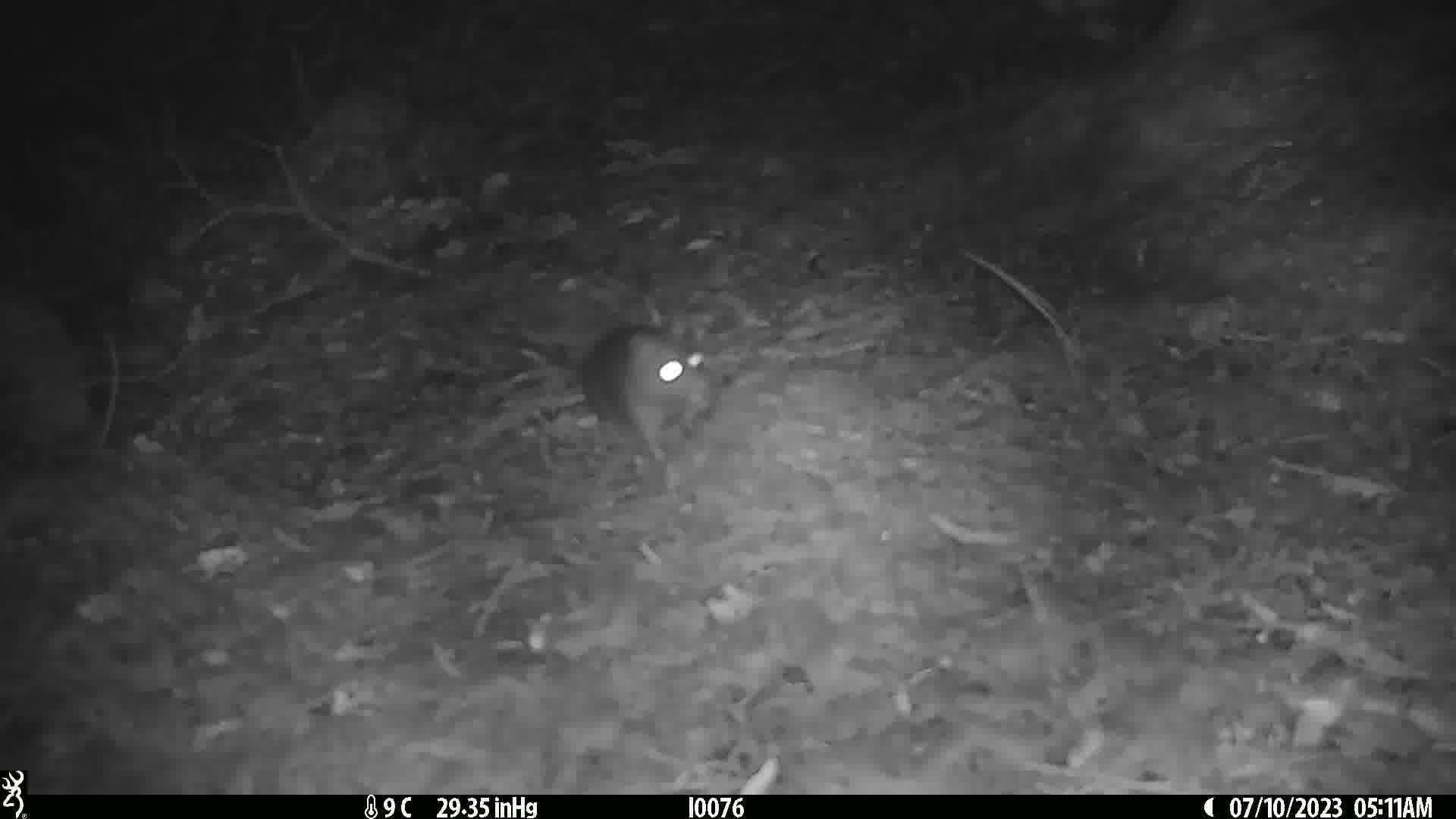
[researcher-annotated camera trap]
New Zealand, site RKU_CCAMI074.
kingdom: Animalia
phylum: Chordata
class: Mammalia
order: Rodentia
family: Muridae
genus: Rattus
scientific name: Rattus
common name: rat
Rat (Rattus).